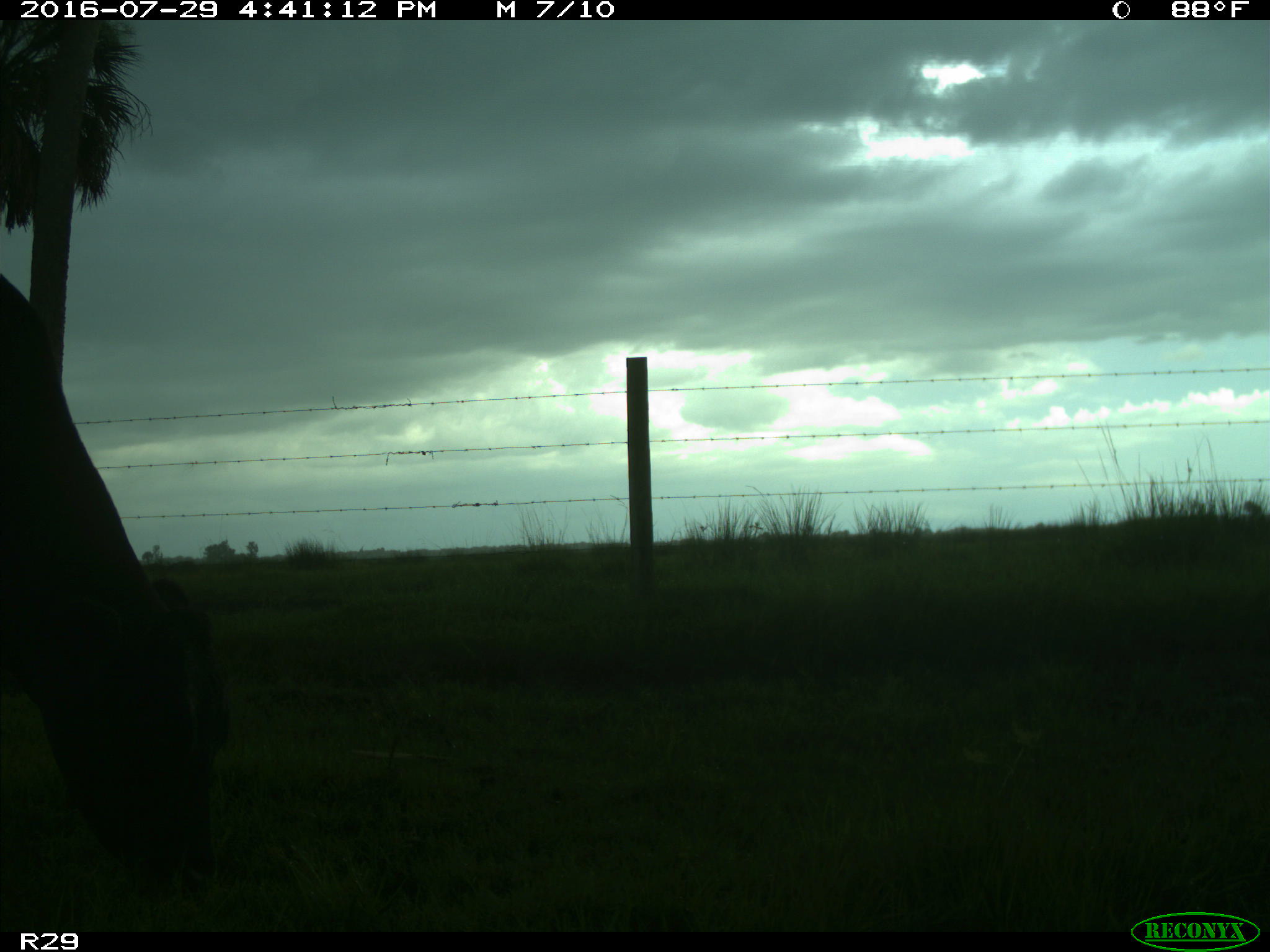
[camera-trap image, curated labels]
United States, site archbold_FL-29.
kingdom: Animalia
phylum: Chordata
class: Mammalia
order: Artiodactyla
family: Bovidae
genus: Bos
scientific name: Bos taurus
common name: domestic cow